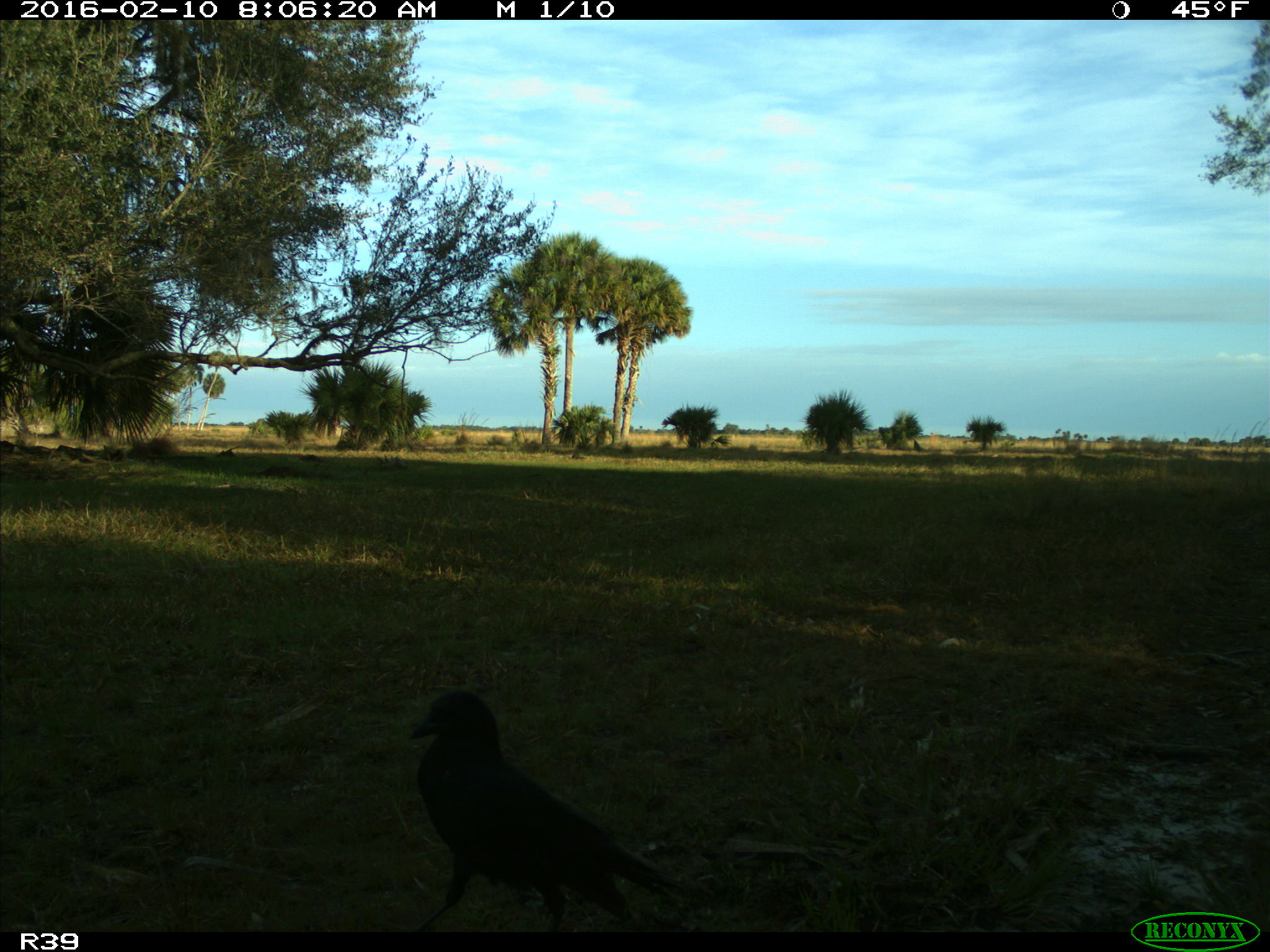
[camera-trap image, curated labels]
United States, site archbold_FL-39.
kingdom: Animalia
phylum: Chordata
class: Aves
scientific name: Aves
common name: birds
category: unidentified bird